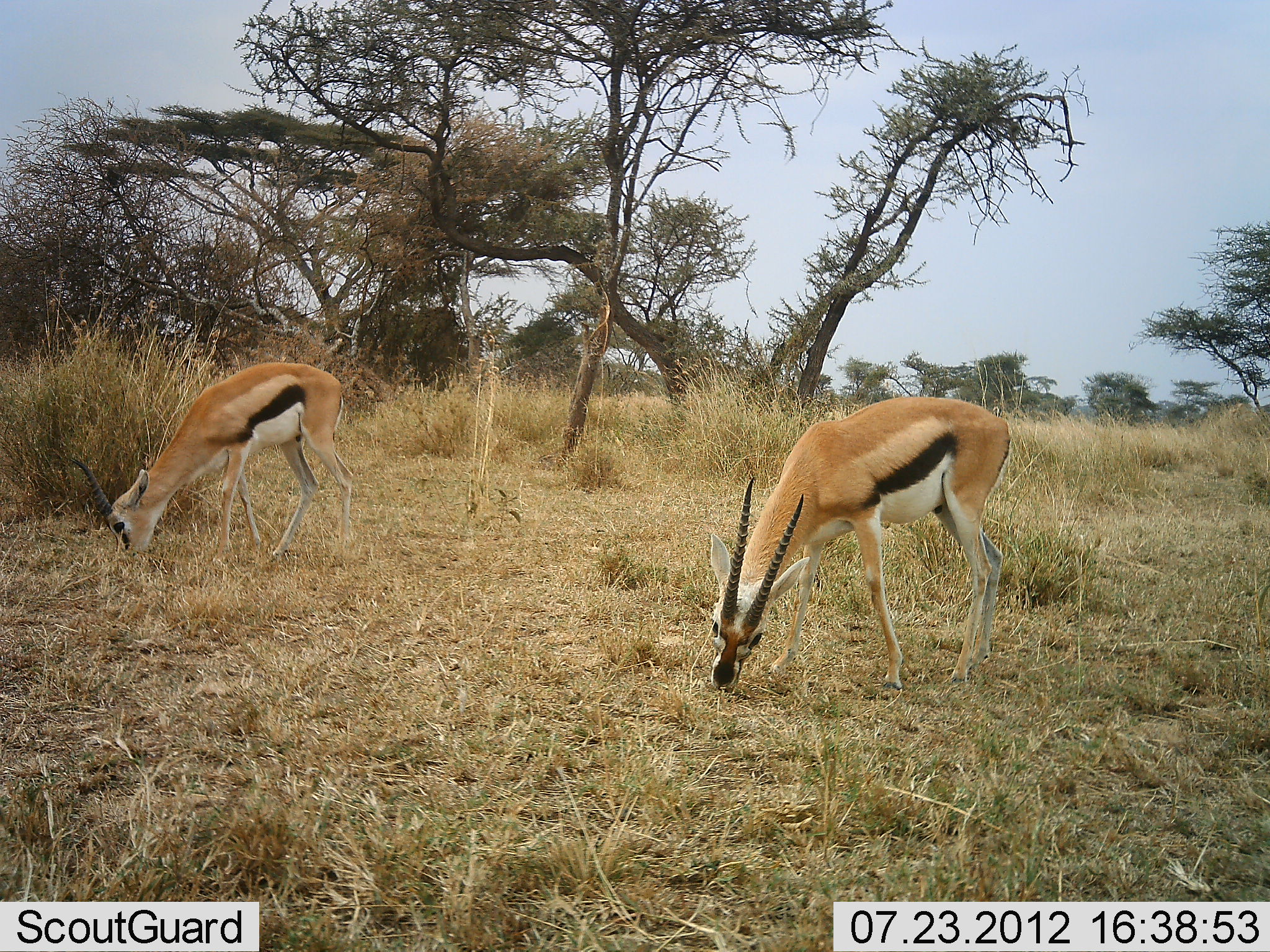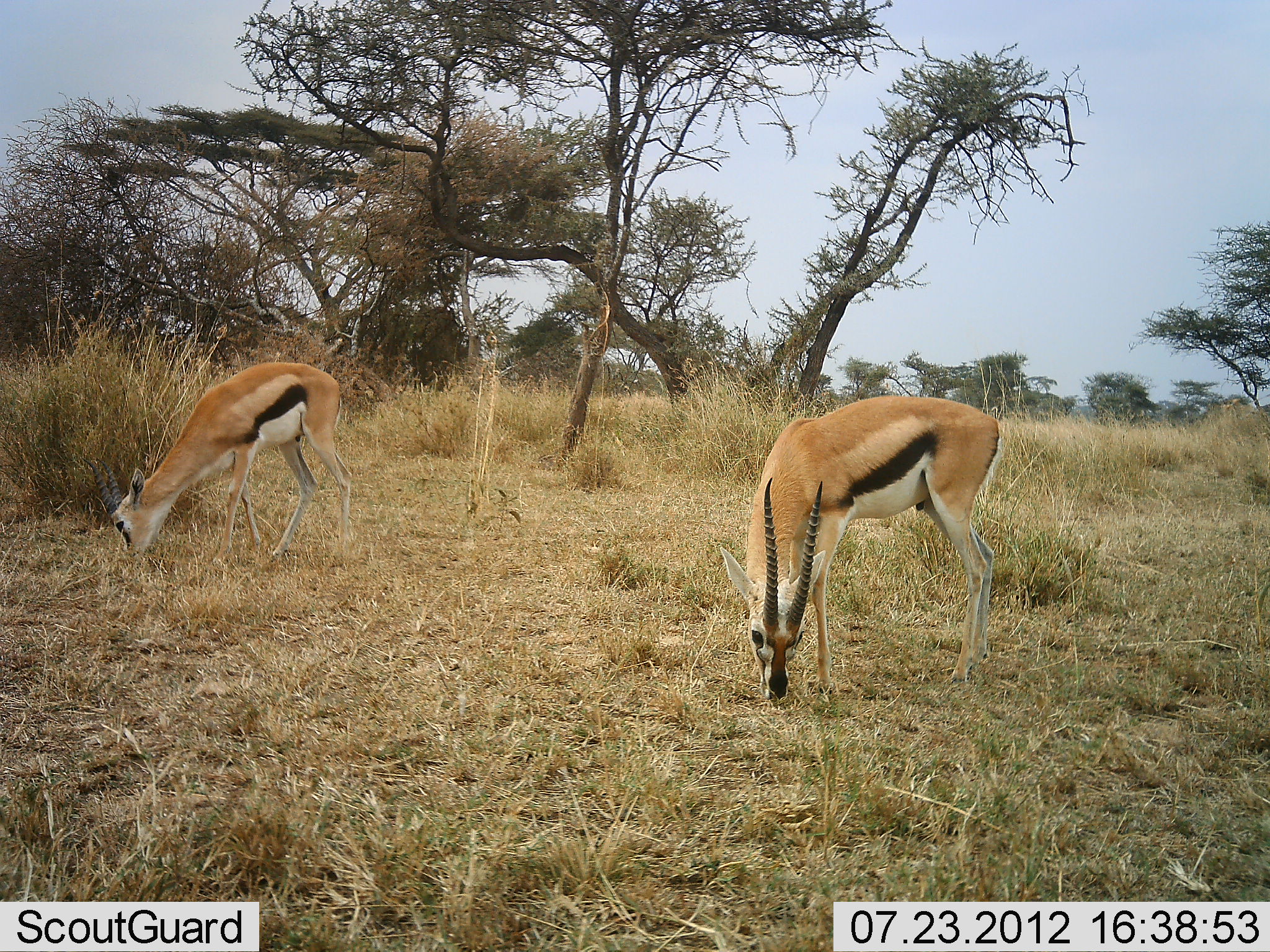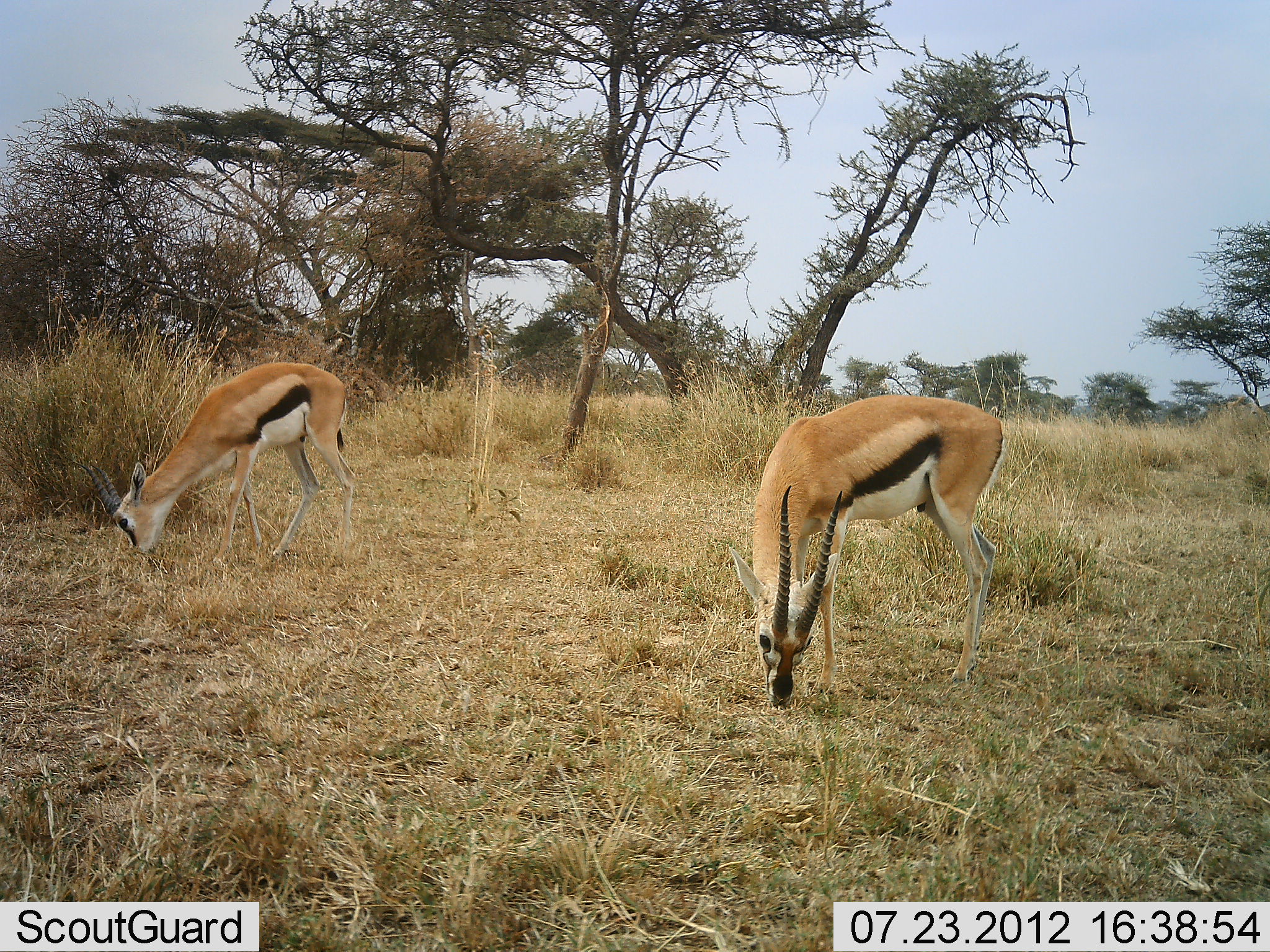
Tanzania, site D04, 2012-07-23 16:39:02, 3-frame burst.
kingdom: Animalia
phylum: Chordata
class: Mammalia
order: Artiodactyla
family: Bovidae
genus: Eudorcas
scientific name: Eudorcas thomsonii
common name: thomson's gazelle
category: gazellethomsons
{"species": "gazellethomsons (thomson's gazelle) (Eudorcas thomsonii)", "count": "2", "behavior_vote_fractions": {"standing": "20%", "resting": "0%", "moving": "0%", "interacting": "0%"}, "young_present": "0%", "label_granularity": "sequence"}